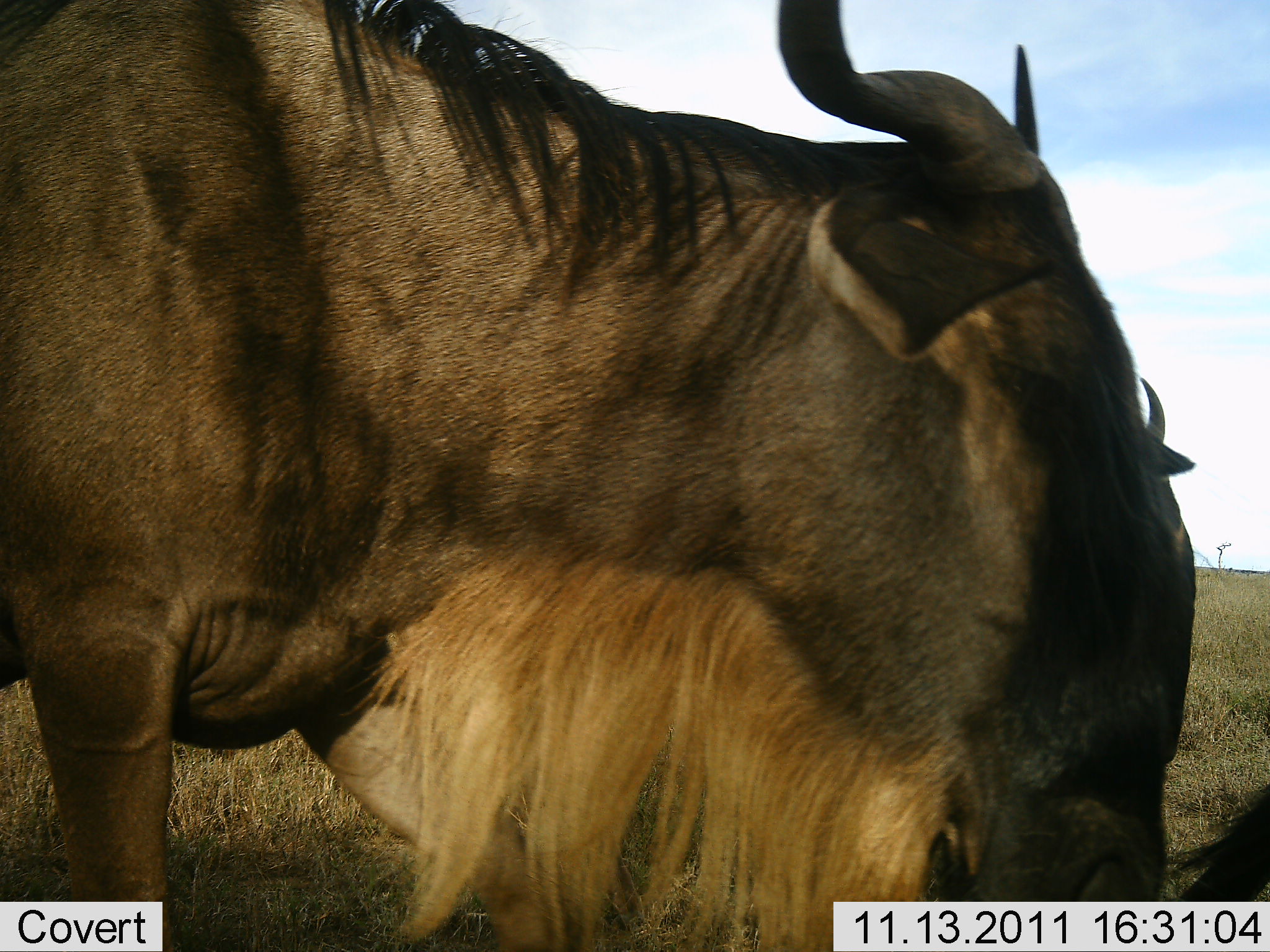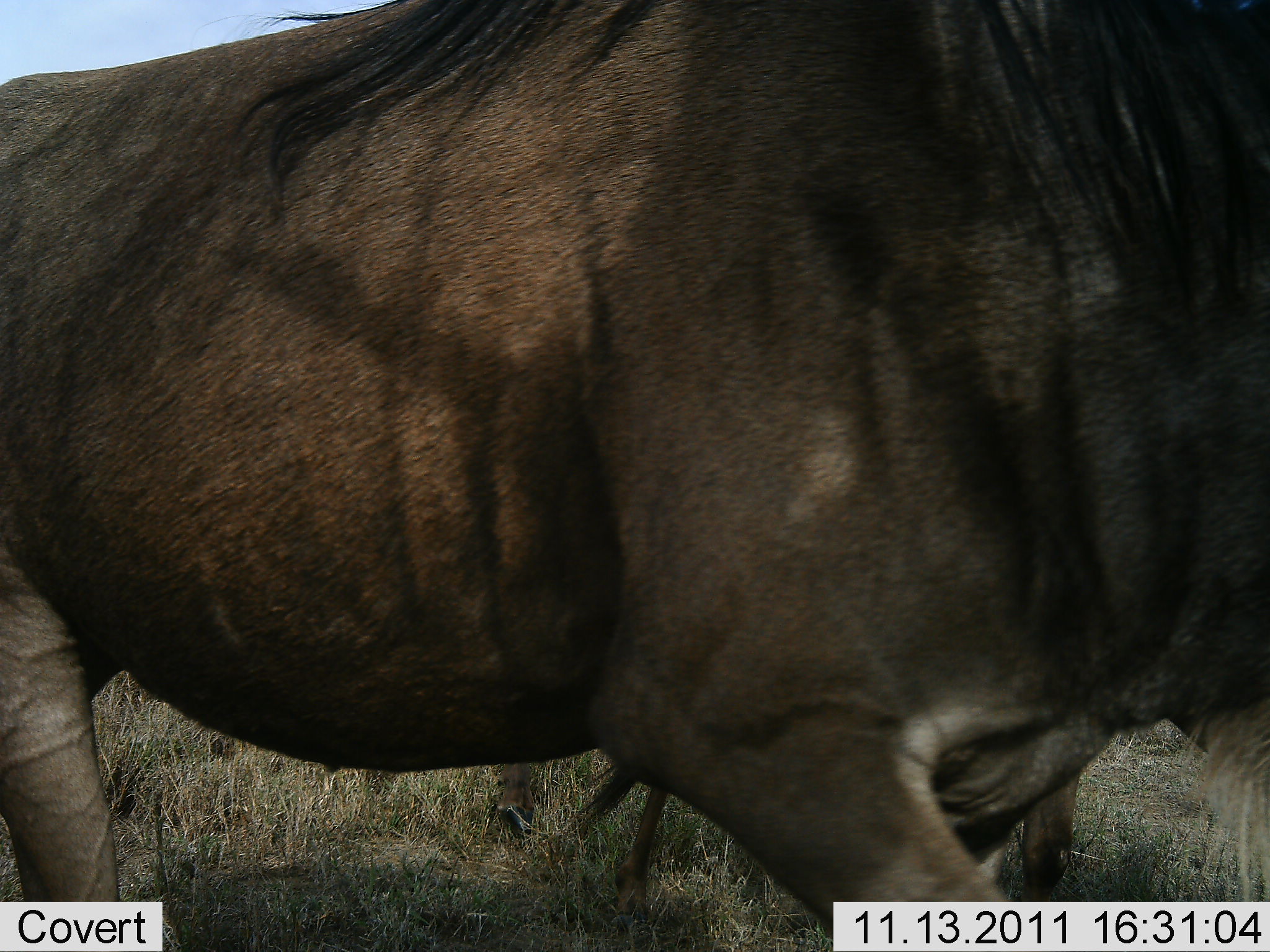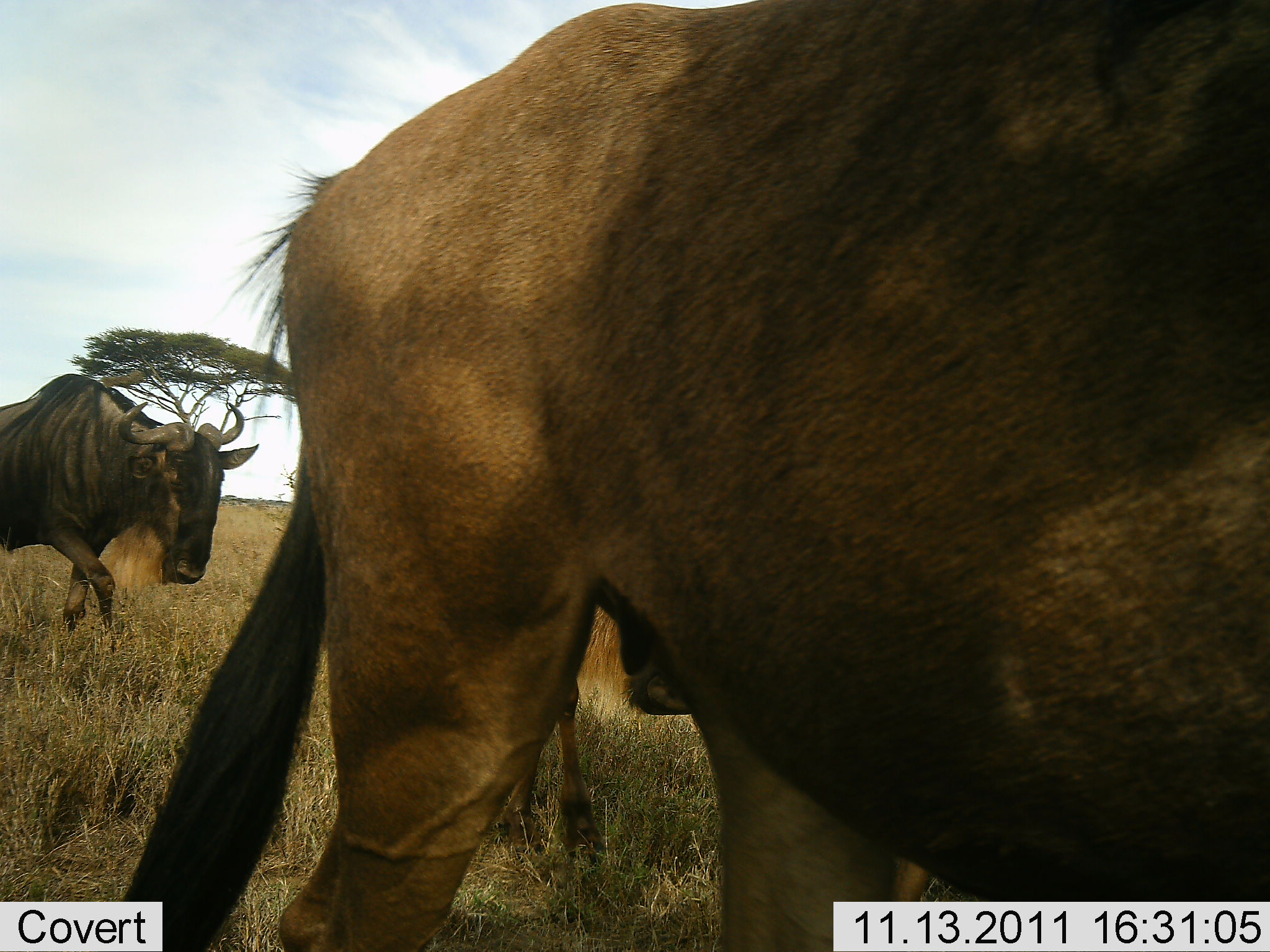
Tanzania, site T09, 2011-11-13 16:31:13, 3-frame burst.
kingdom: Animalia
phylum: Chordata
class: Mammalia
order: Artiodactyla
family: Bovidae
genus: Connochaetes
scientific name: Connochaetes taurinus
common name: blue wildebeest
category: wildebeest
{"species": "wildebeest (blue wildebeest) (Connochaetes taurinus)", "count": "3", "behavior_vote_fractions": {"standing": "15%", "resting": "0%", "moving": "92%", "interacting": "0%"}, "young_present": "8%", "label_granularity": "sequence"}